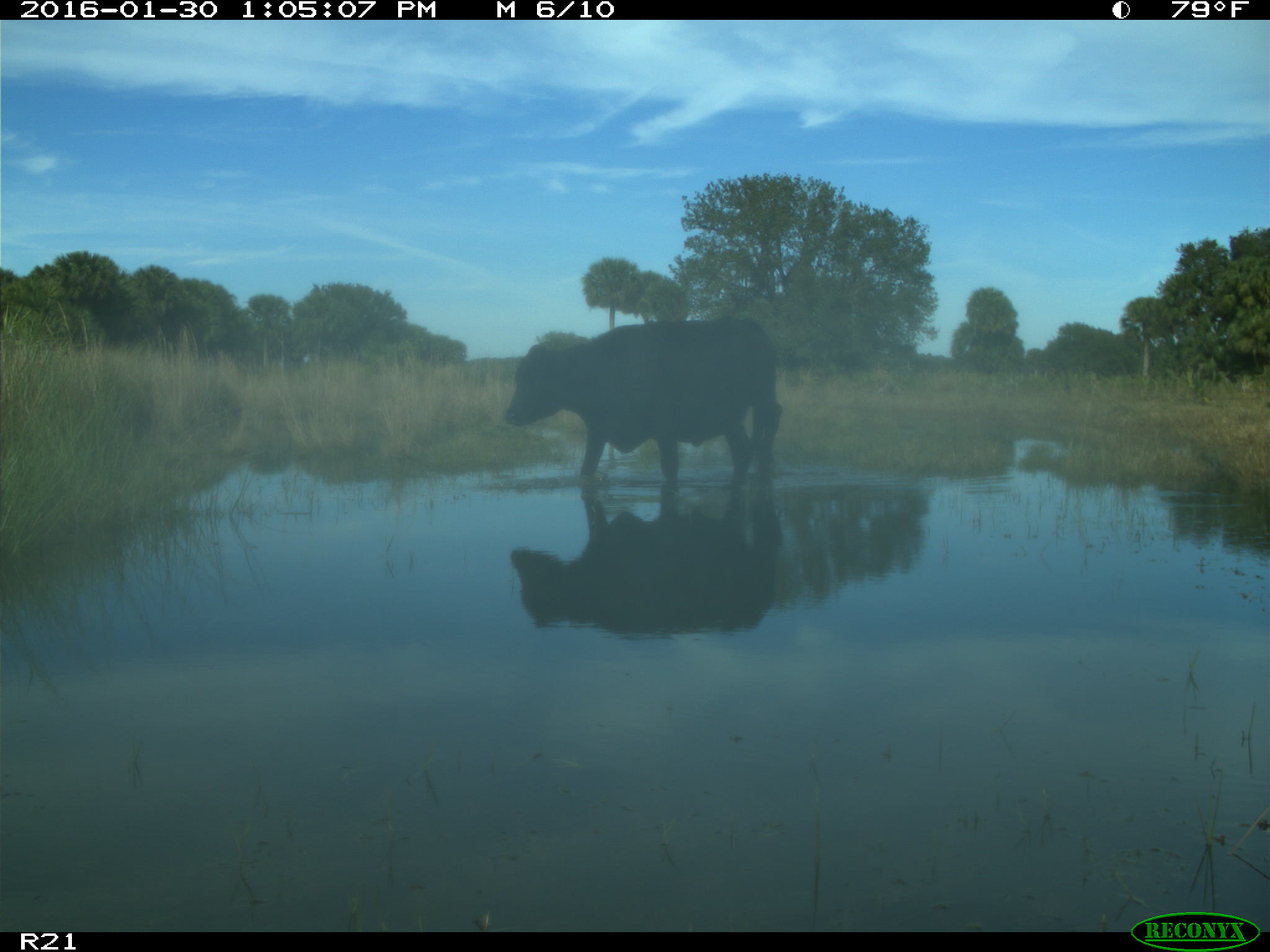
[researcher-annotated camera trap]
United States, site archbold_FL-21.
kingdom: Animalia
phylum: Chordata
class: Mammalia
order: Artiodactyla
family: Bovidae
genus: Bos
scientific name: Bos taurus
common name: domestic cow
Bos taurus (domestic cow).